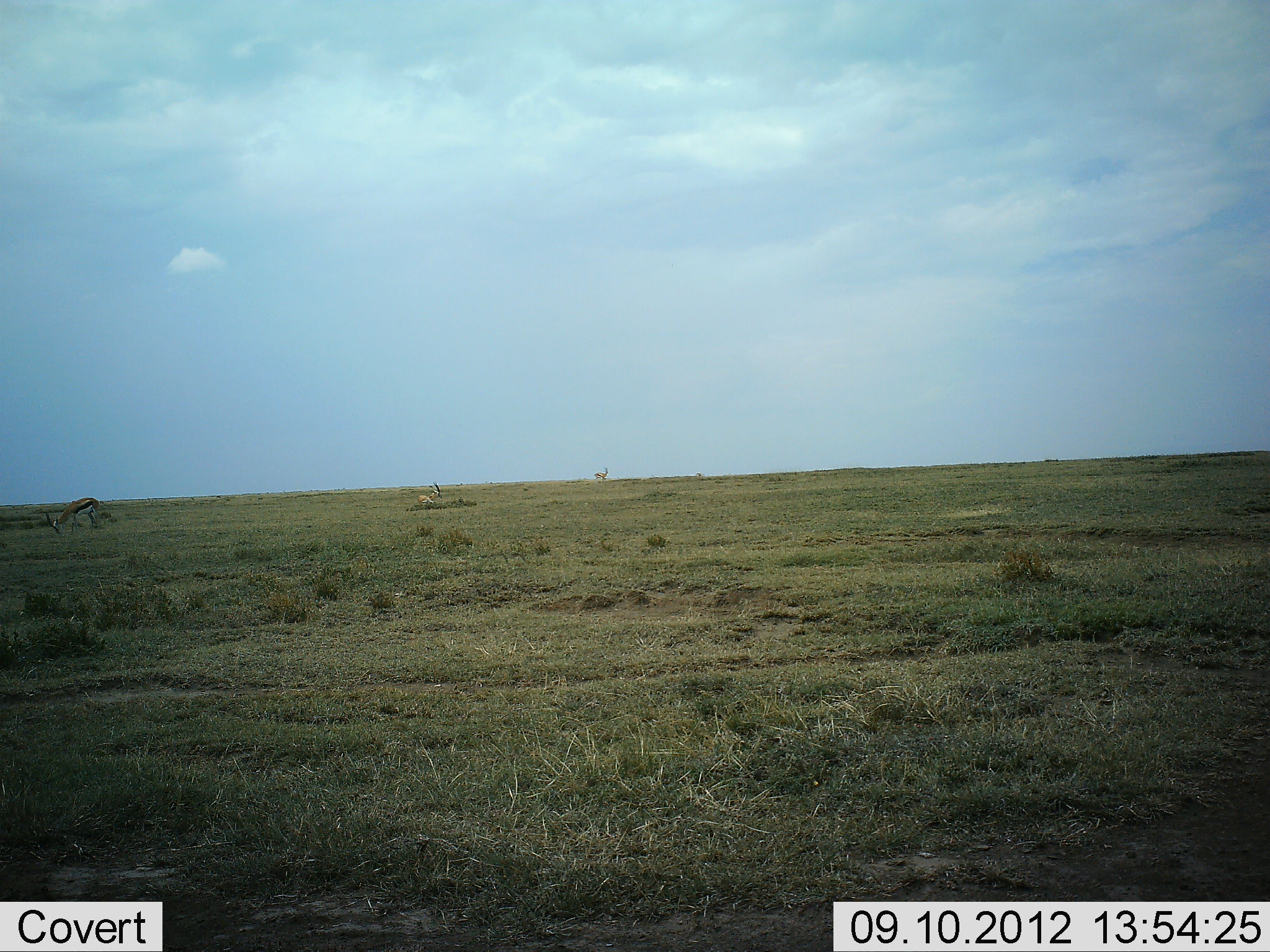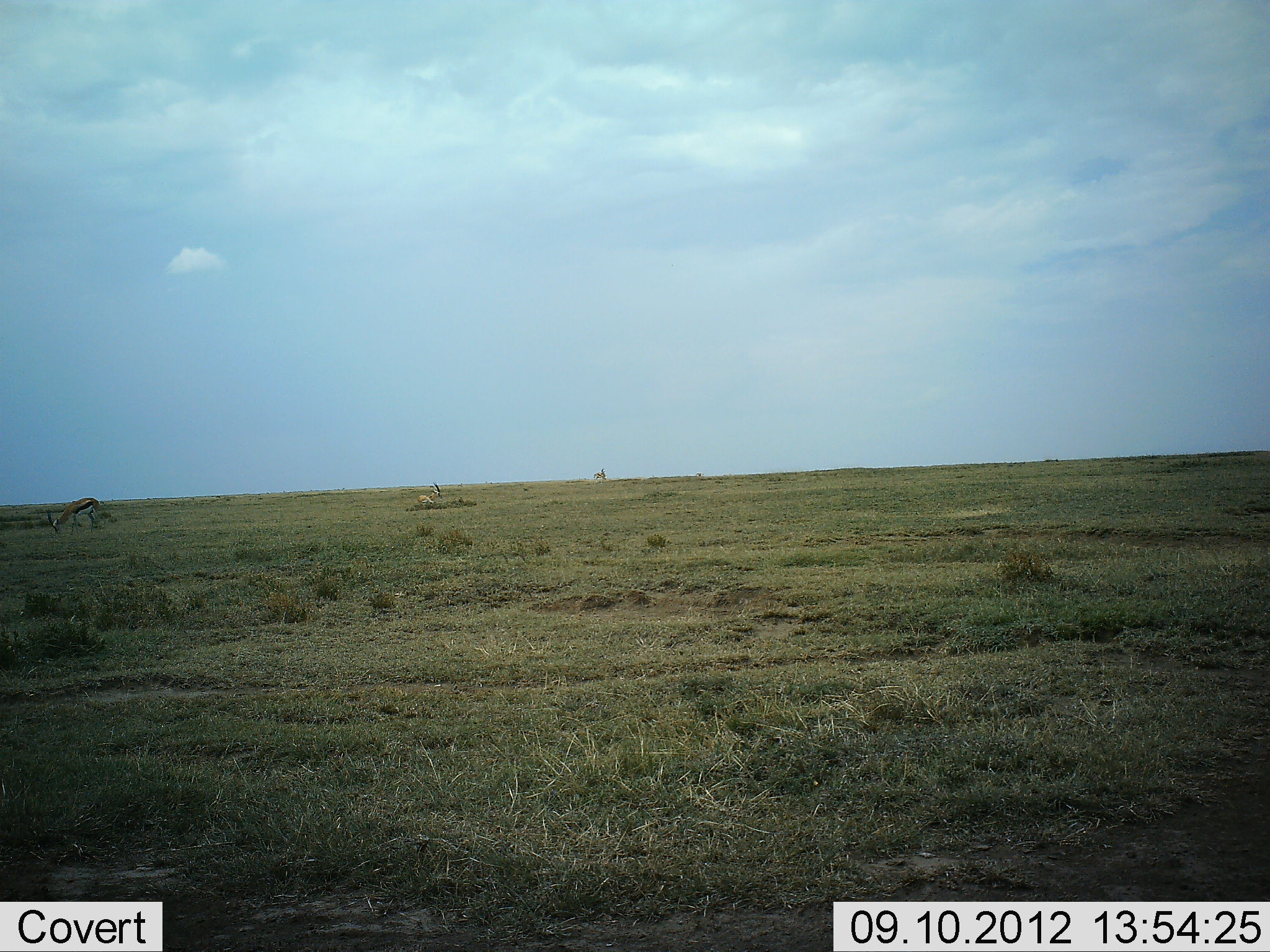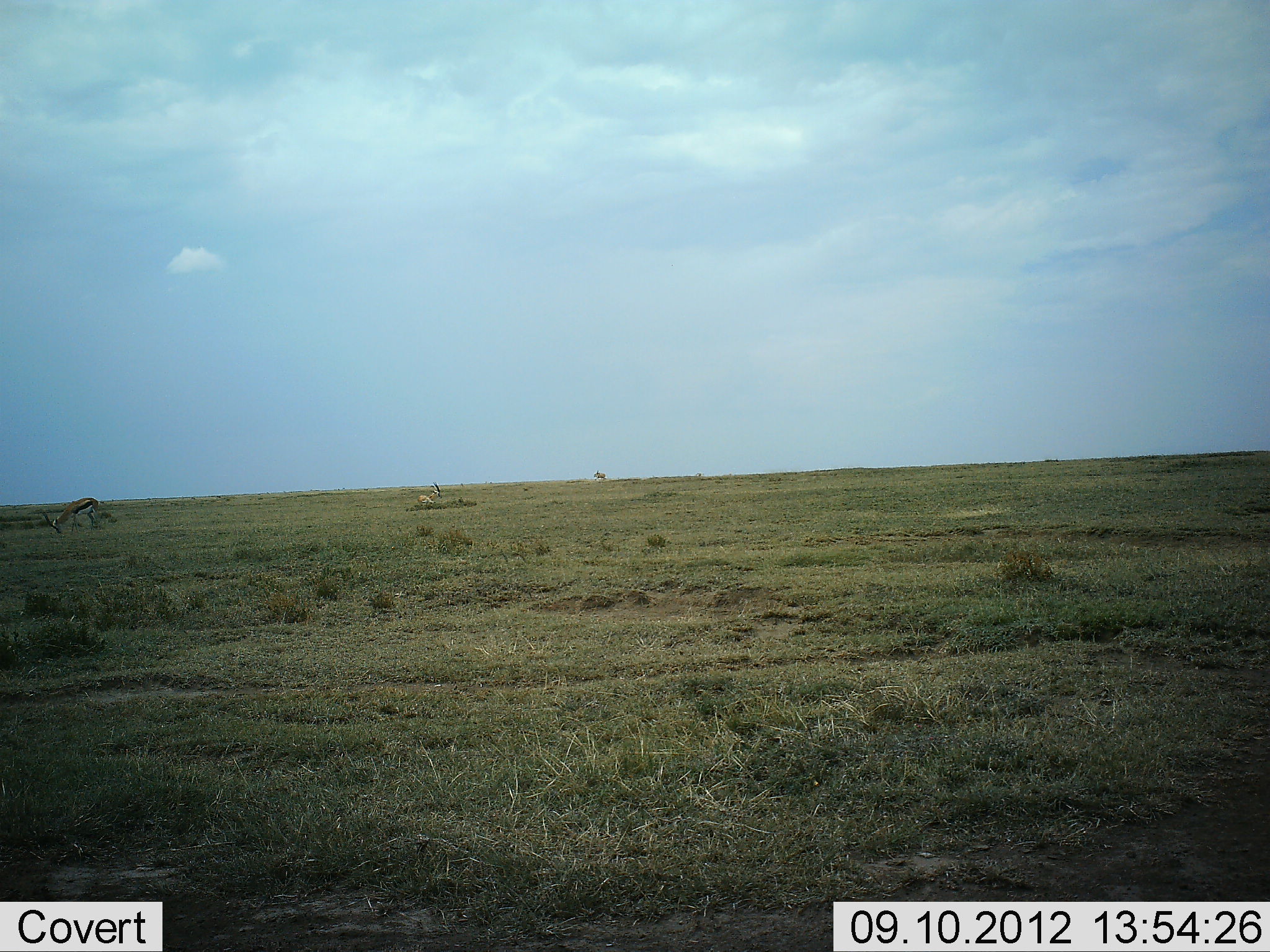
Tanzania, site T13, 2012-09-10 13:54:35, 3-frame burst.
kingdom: Animalia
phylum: Chordata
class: Mammalia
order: Artiodactyla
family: Bovidae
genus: Eudorcas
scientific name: Eudorcas thomsonii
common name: thomson's gazelle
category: gazellethomsons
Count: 3.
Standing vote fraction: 64%.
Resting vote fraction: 9%.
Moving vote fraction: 0%.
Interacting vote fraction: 0%.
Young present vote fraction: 0%.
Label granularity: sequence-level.